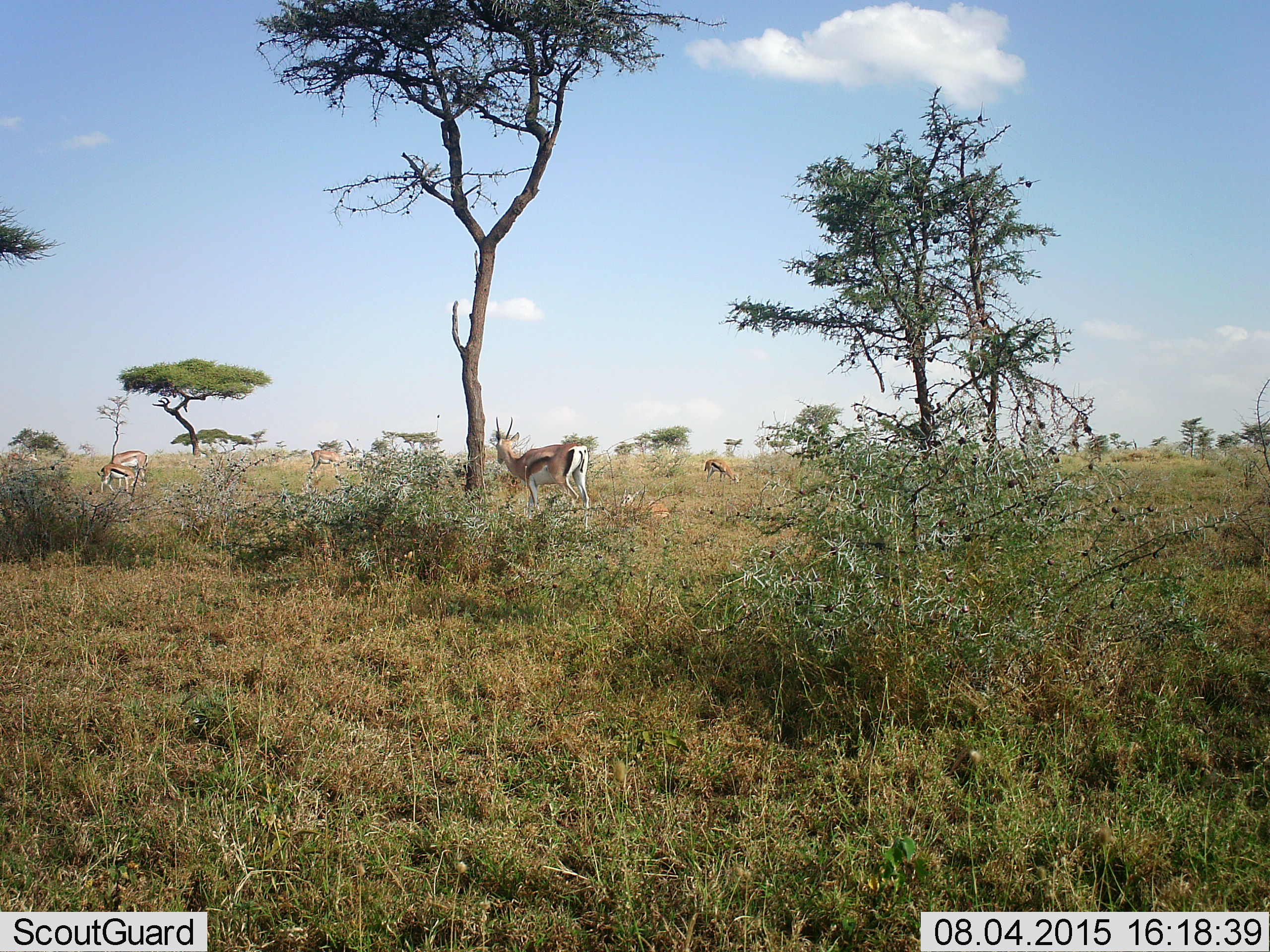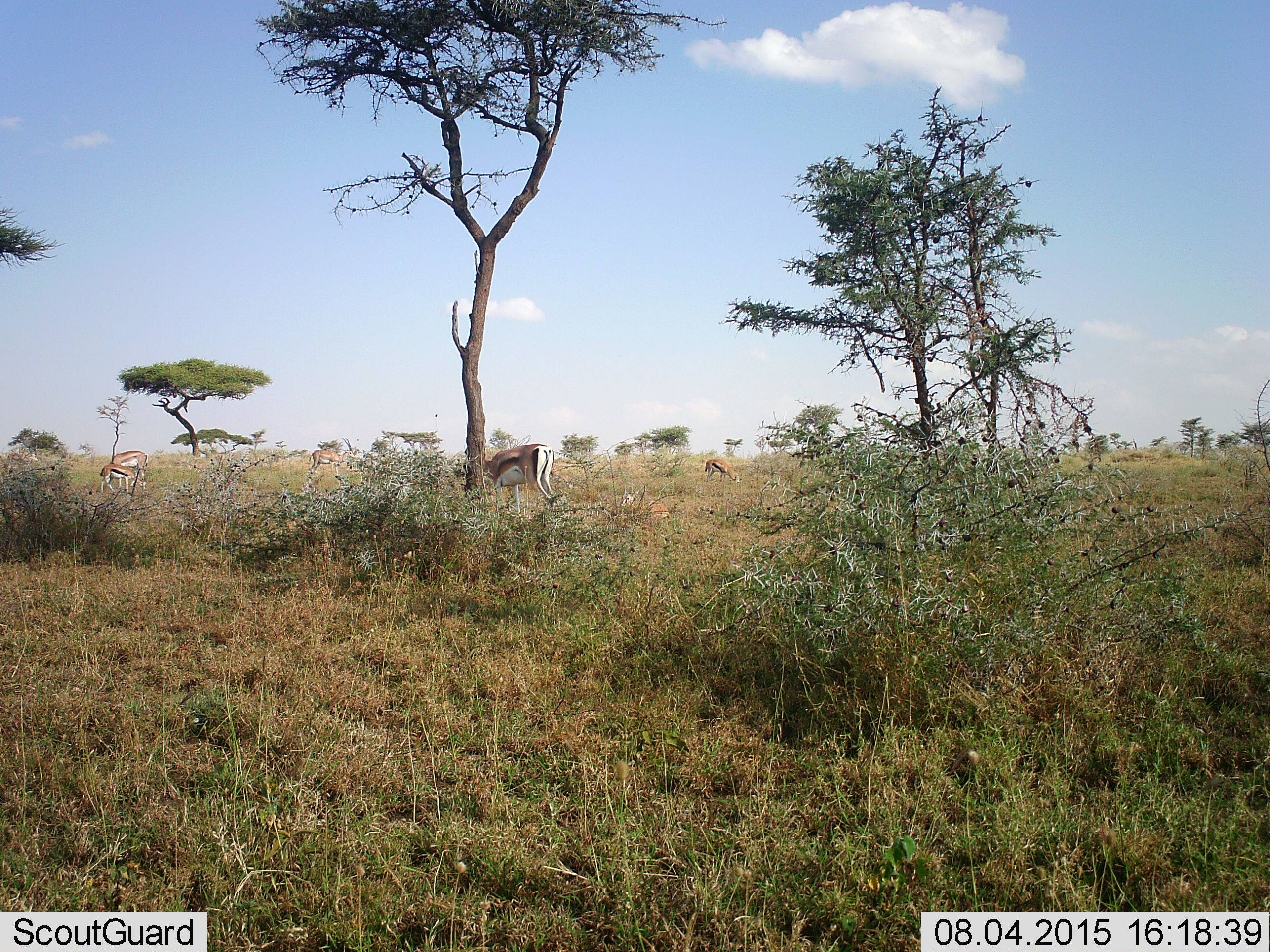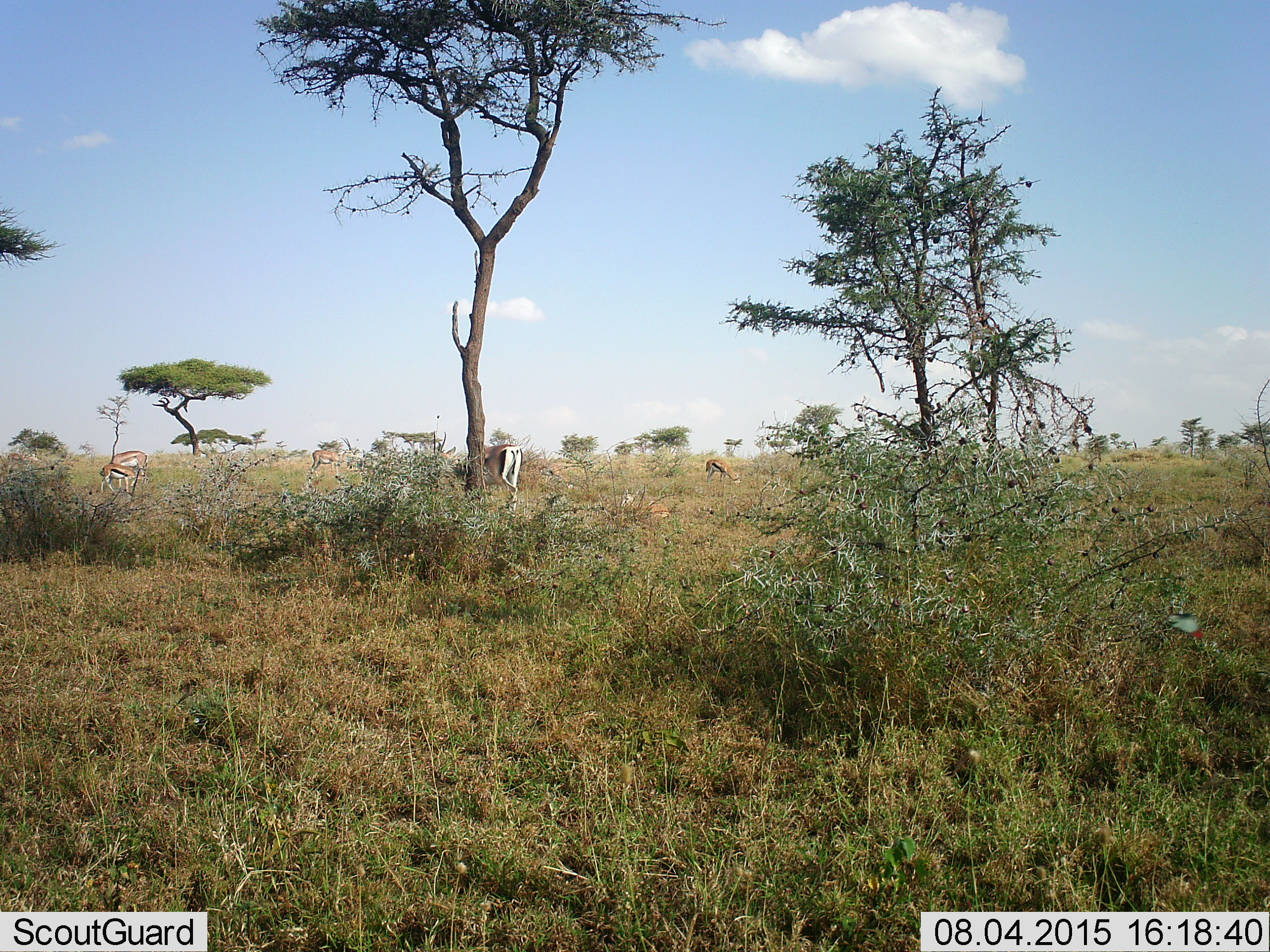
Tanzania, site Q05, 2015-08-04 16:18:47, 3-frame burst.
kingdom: Animalia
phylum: Chordata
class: Mammalia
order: Artiodactyla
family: Bovidae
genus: Eudorcas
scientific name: Eudorcas thomsonii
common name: thomson's gazelle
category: gazellethomsons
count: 5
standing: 60%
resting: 20%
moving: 60%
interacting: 0%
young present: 20%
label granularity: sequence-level